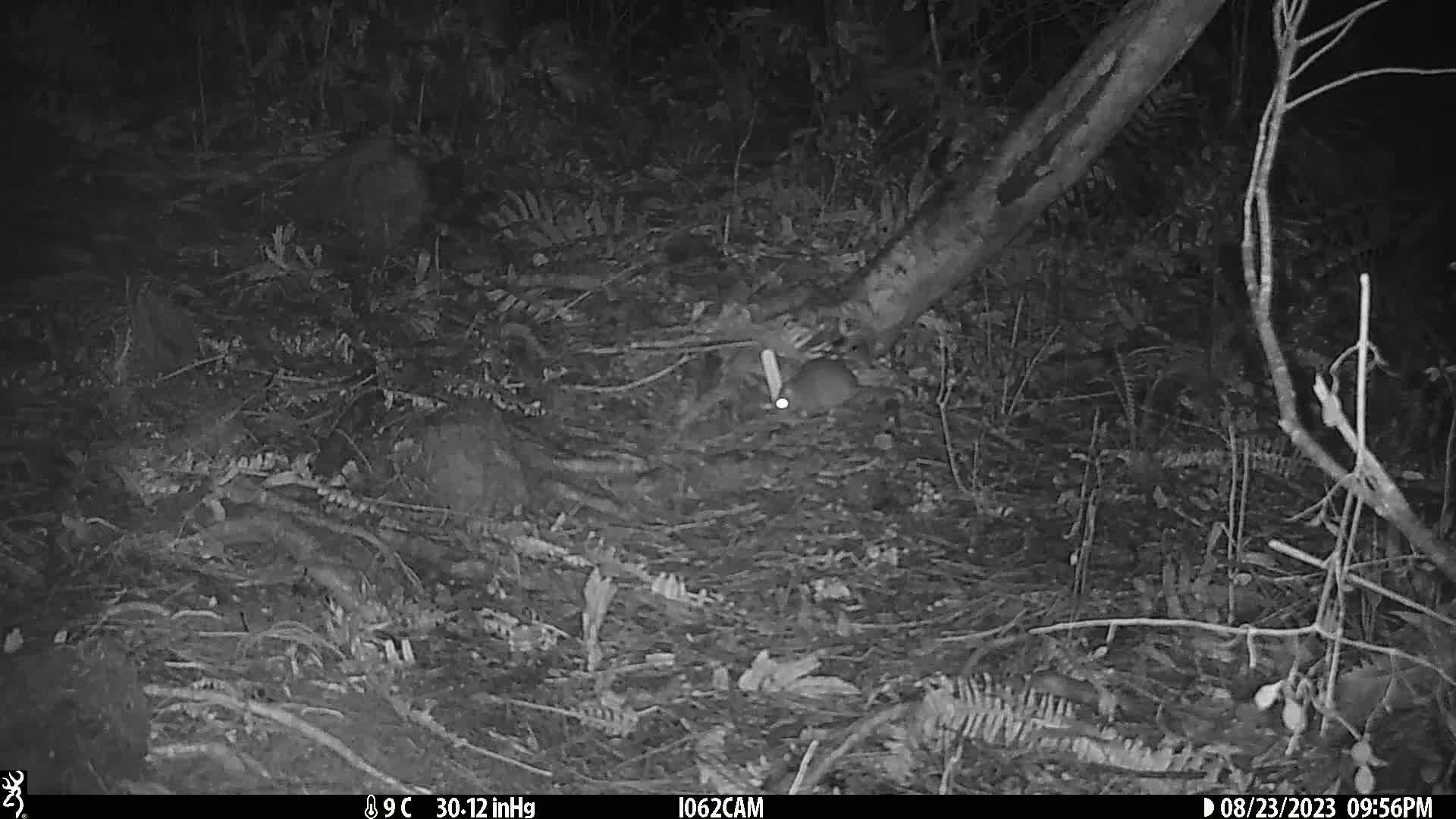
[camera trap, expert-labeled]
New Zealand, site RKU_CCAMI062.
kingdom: Animalia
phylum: Chordata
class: Mammalia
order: Rodentia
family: Muridae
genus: Rattus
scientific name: Rattus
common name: rat